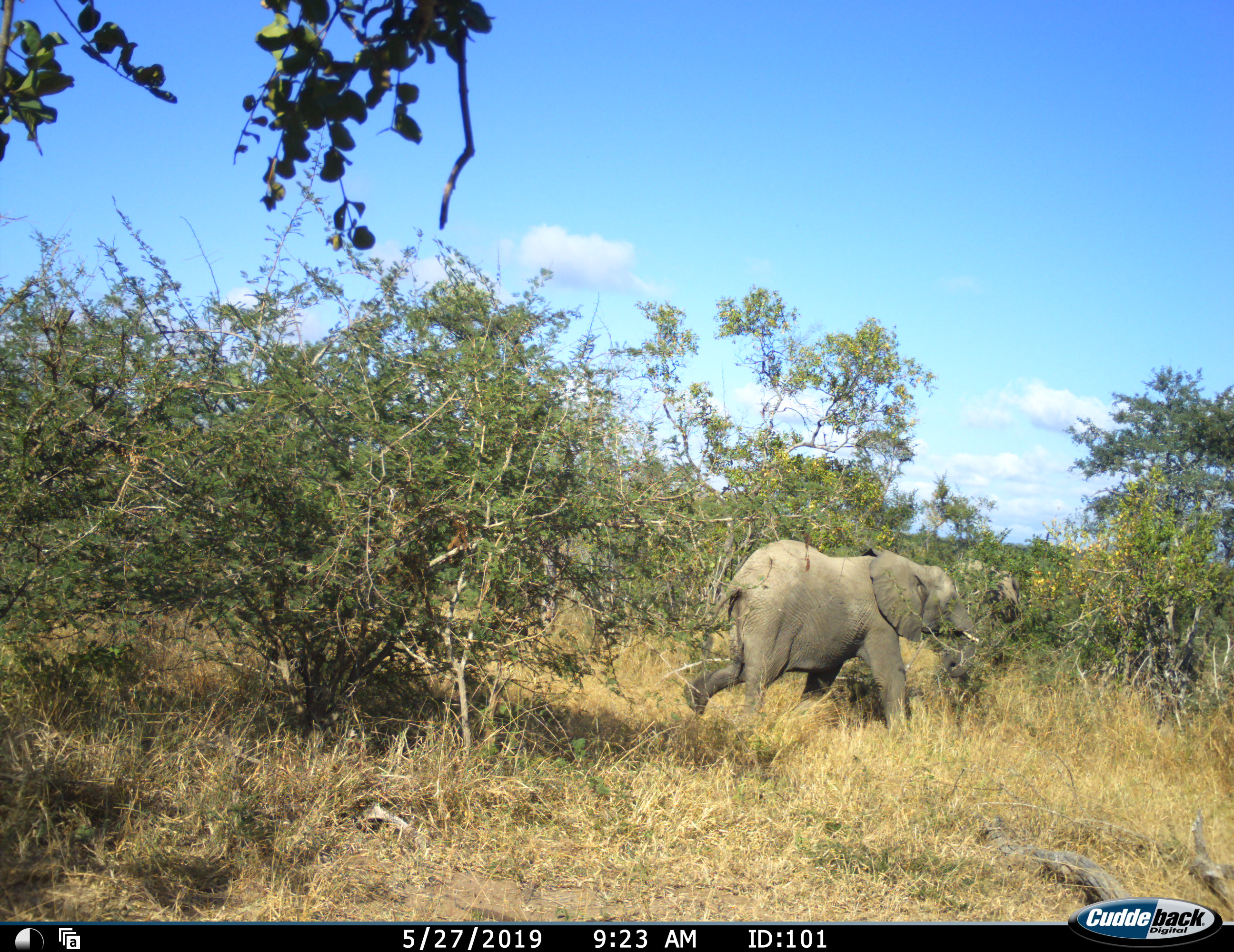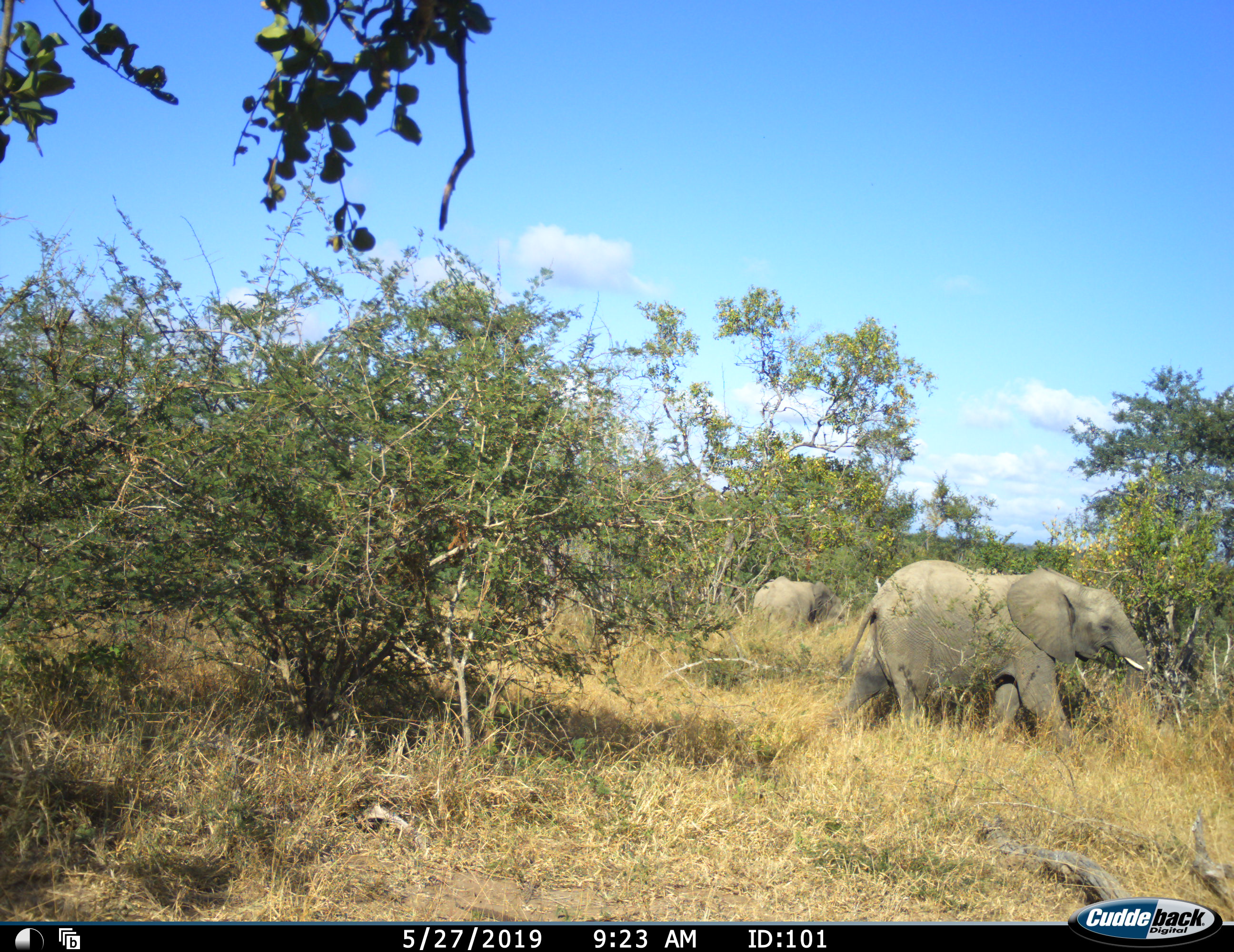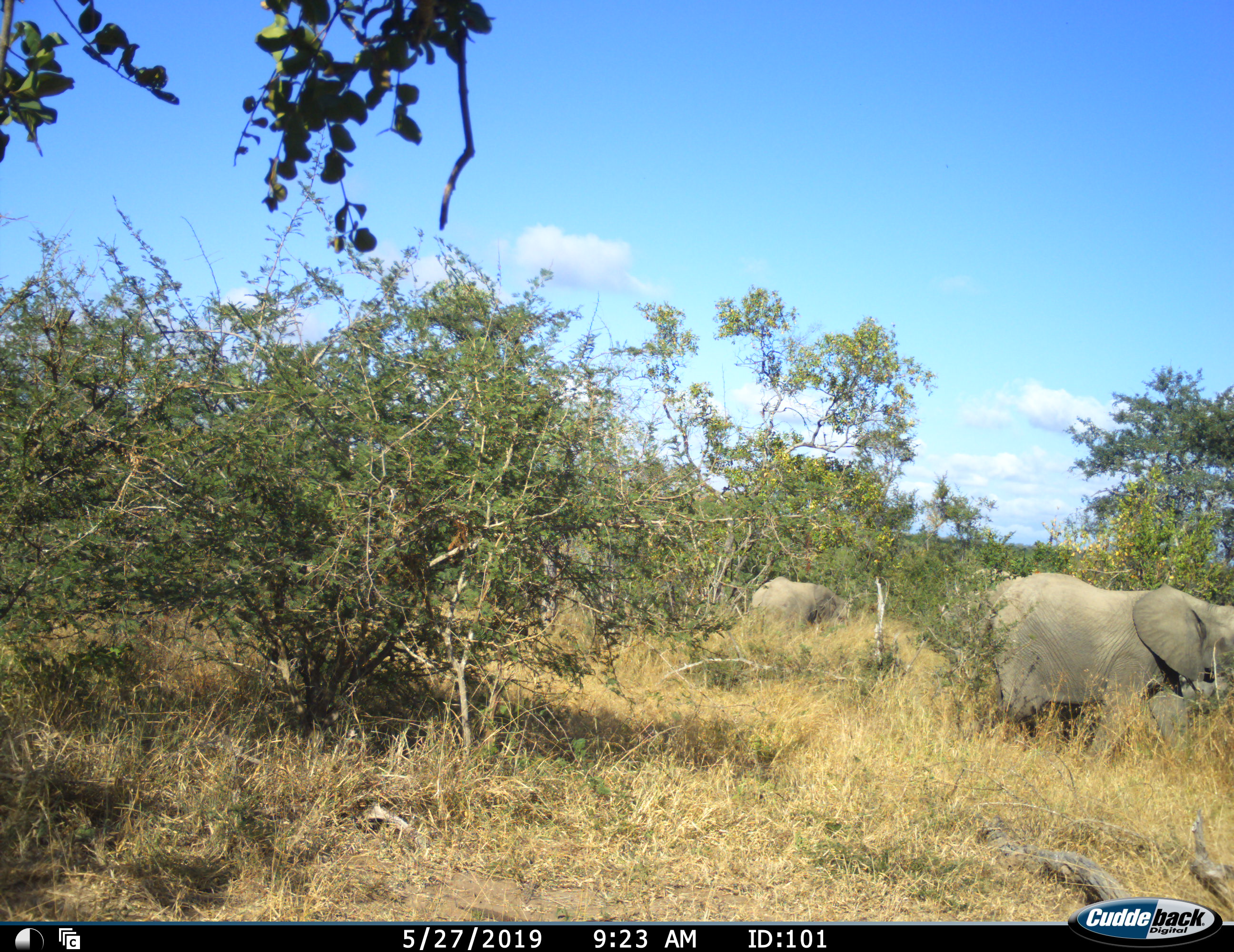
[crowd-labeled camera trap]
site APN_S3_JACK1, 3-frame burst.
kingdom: Animalia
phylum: Chordata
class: Mammalia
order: Proboscidea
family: Elephantidae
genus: Loxodonta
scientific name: Loxodonta africana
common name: african bush elephant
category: elephant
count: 2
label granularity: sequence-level